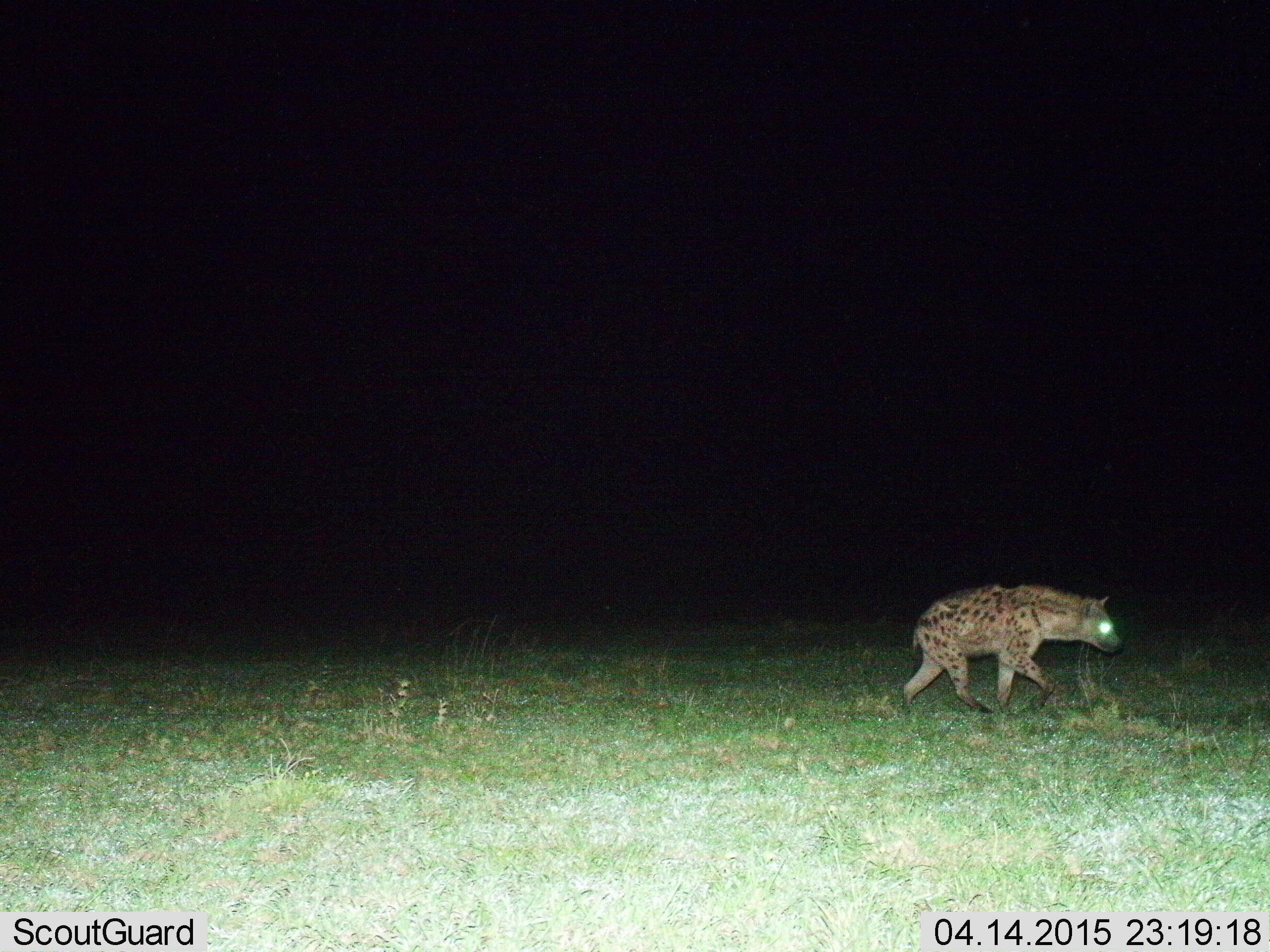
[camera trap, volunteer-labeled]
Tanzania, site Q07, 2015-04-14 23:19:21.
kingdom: Animalia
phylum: Chordata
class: Mammalia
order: Carnivora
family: Hyaenidae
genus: Crocuta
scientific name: Crocuta crocuta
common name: spotted hyena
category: hyenaspotted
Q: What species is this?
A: Hyenaspotted (spotted hyena) (Crocuta crocuta).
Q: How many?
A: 1.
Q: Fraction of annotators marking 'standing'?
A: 0%.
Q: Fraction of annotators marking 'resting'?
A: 0%.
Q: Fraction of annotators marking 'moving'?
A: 100%.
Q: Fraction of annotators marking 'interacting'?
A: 0%.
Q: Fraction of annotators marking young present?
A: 0%.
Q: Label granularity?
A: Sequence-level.